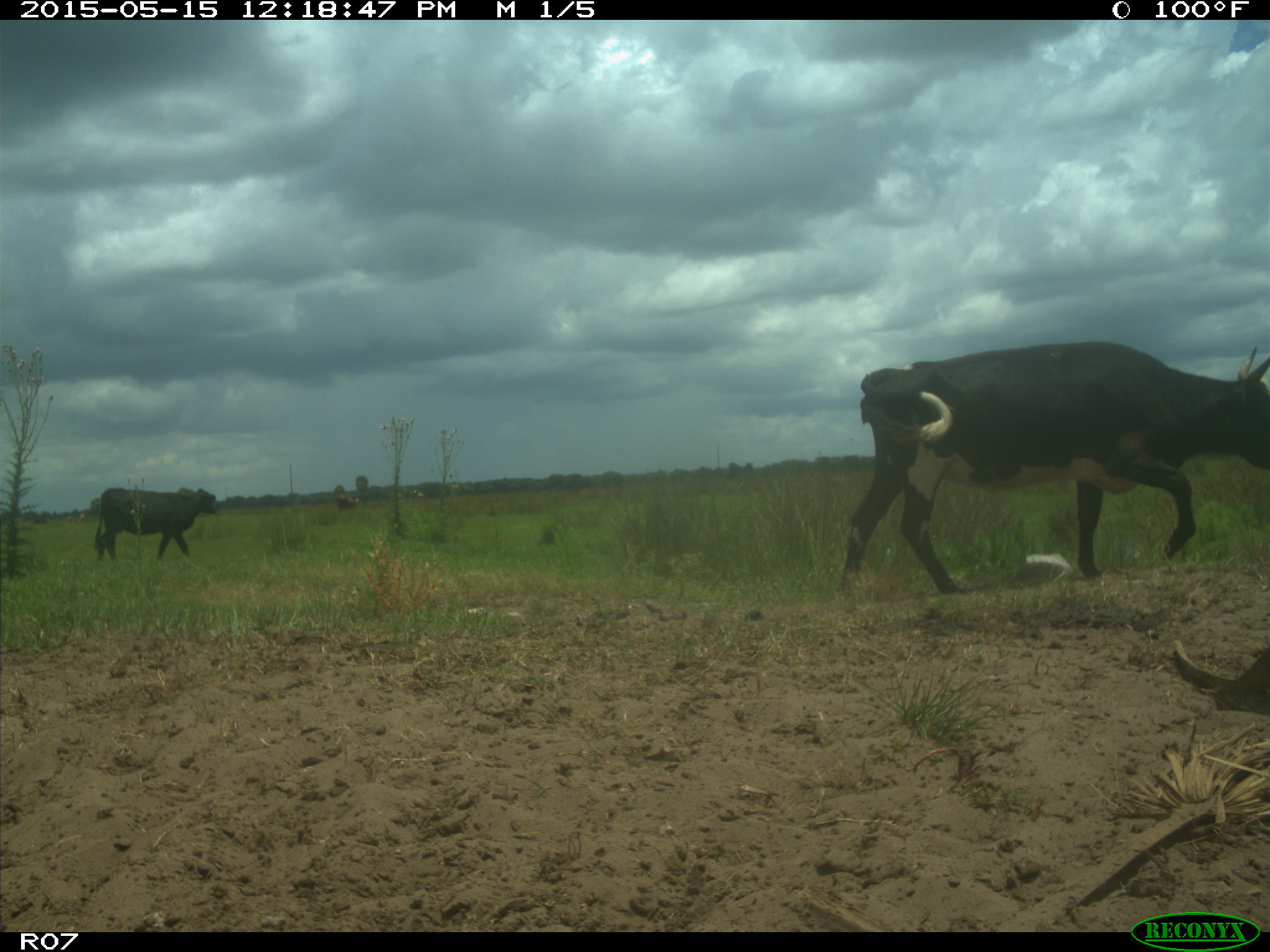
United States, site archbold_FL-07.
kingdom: Animalia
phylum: Chordata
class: Mammalia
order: Artiodactyla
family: Bovidae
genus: Bos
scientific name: Bos taurus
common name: domestic cow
Bos taurus (domestic cow).